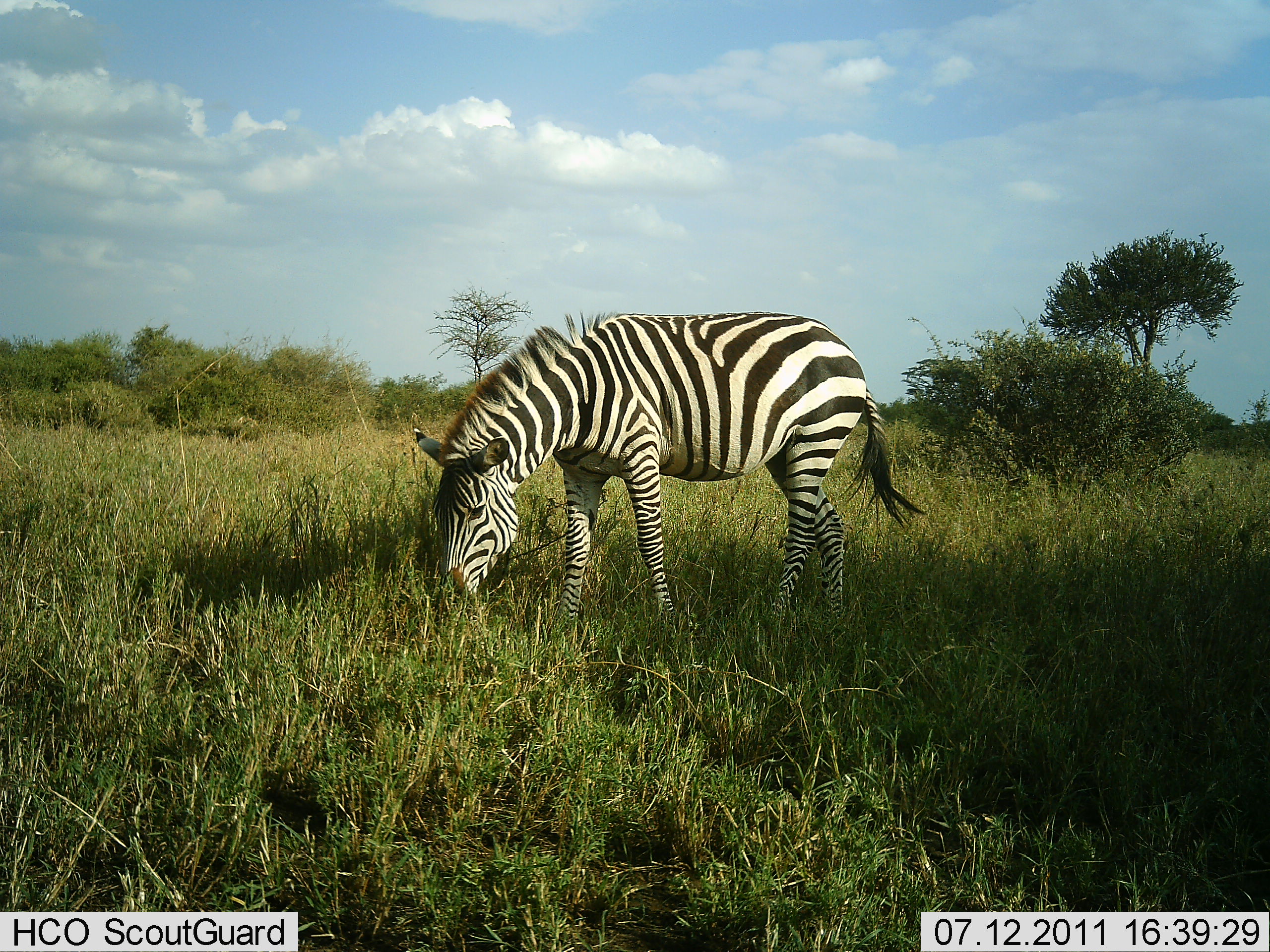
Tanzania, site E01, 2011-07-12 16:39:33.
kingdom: Animalia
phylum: Chordata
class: Mammalia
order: Perissodactyla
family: Equidae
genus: Equus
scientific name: Equus quagga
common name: plains zebra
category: zebra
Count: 1.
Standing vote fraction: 30%.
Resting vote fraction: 0%.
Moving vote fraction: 0%.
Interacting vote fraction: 0%.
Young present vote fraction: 0%.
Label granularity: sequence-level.